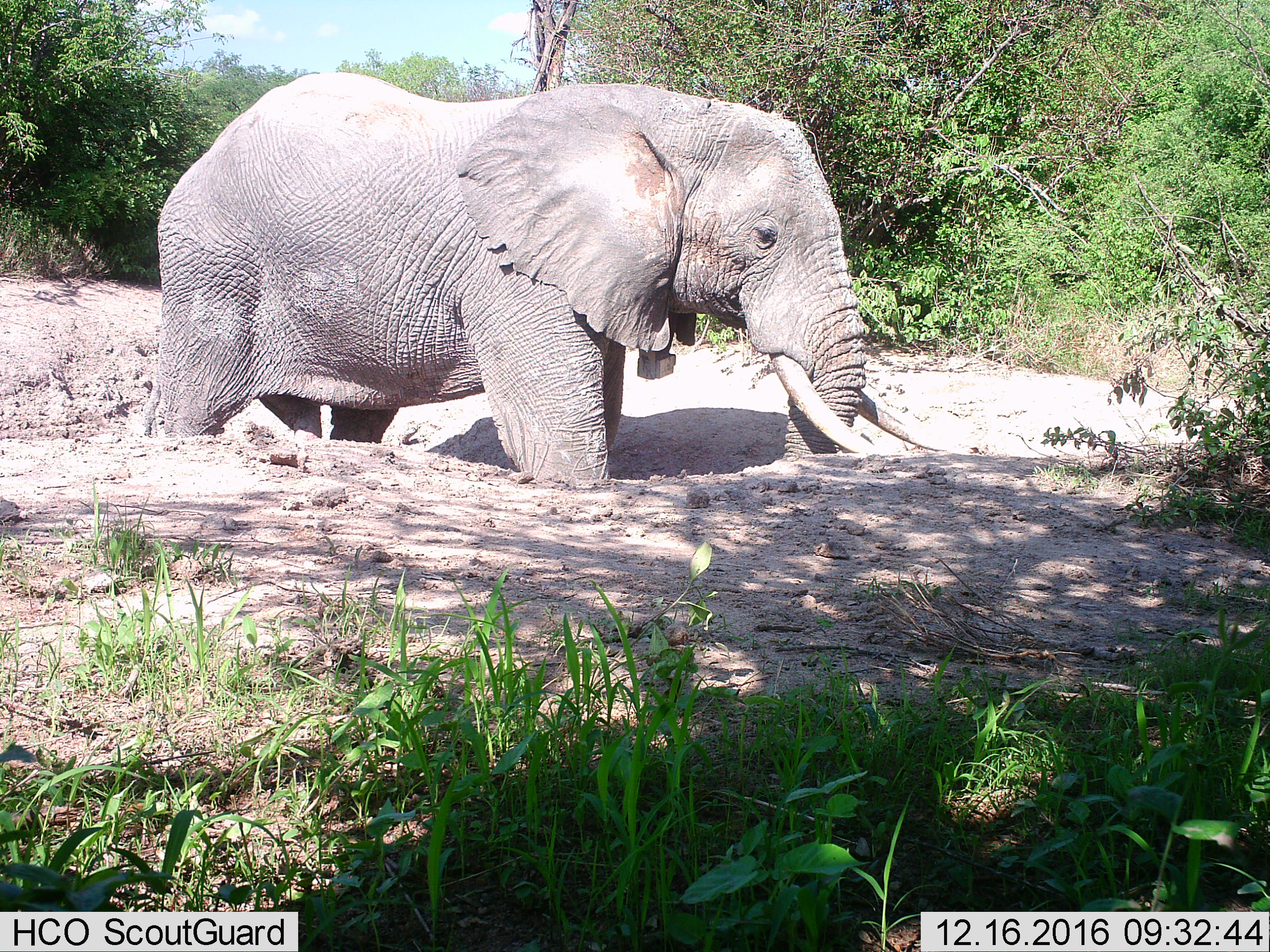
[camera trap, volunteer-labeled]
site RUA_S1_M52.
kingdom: Animalia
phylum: Chordata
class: Mammalia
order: Proboscidea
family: Elephantidae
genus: Loxodonta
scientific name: Loxodonta africana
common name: african bush elephant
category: elephant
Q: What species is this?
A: Elephant (african bush elephant) (Loxodonta africana).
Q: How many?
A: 1.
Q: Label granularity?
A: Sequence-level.